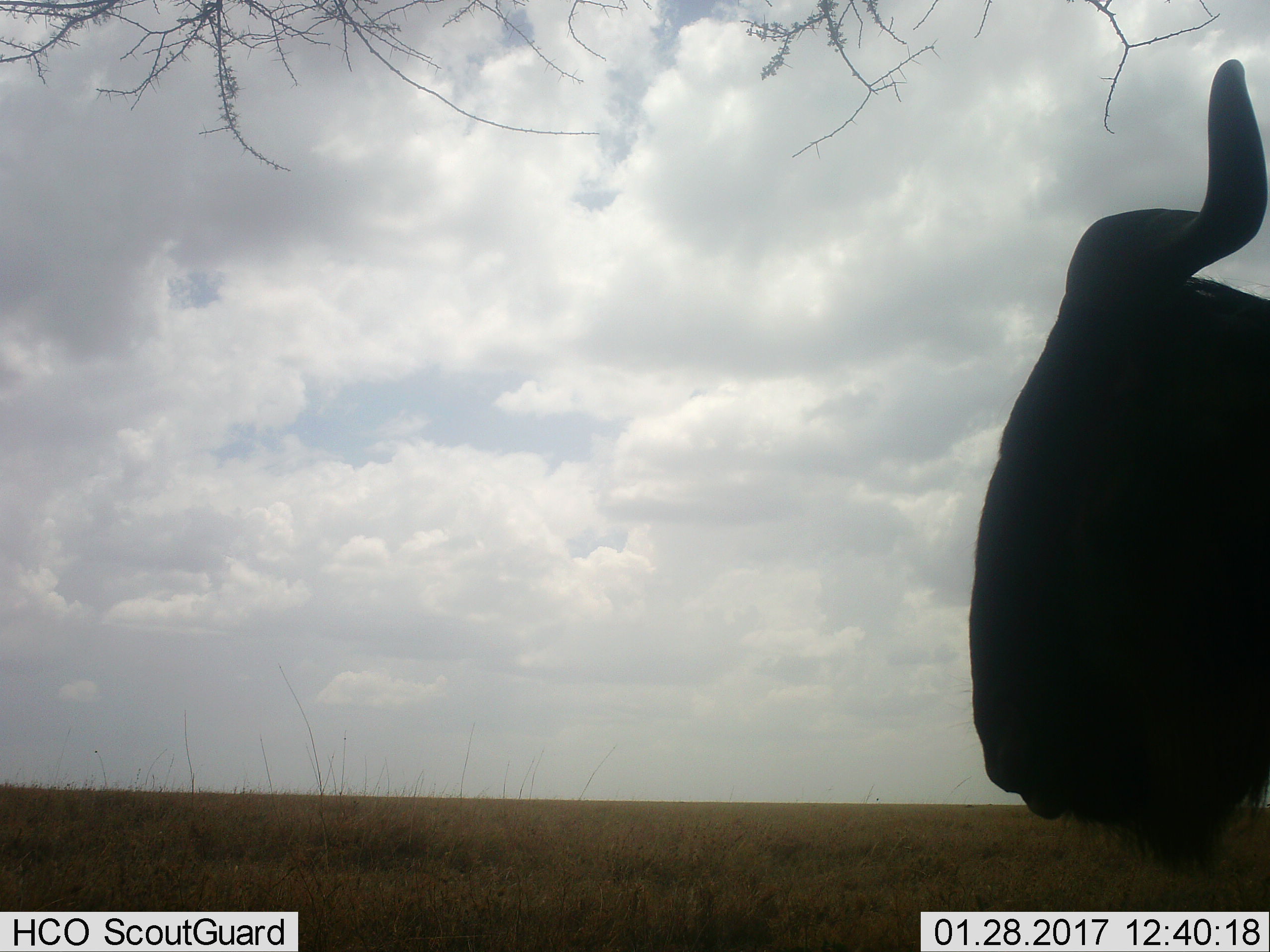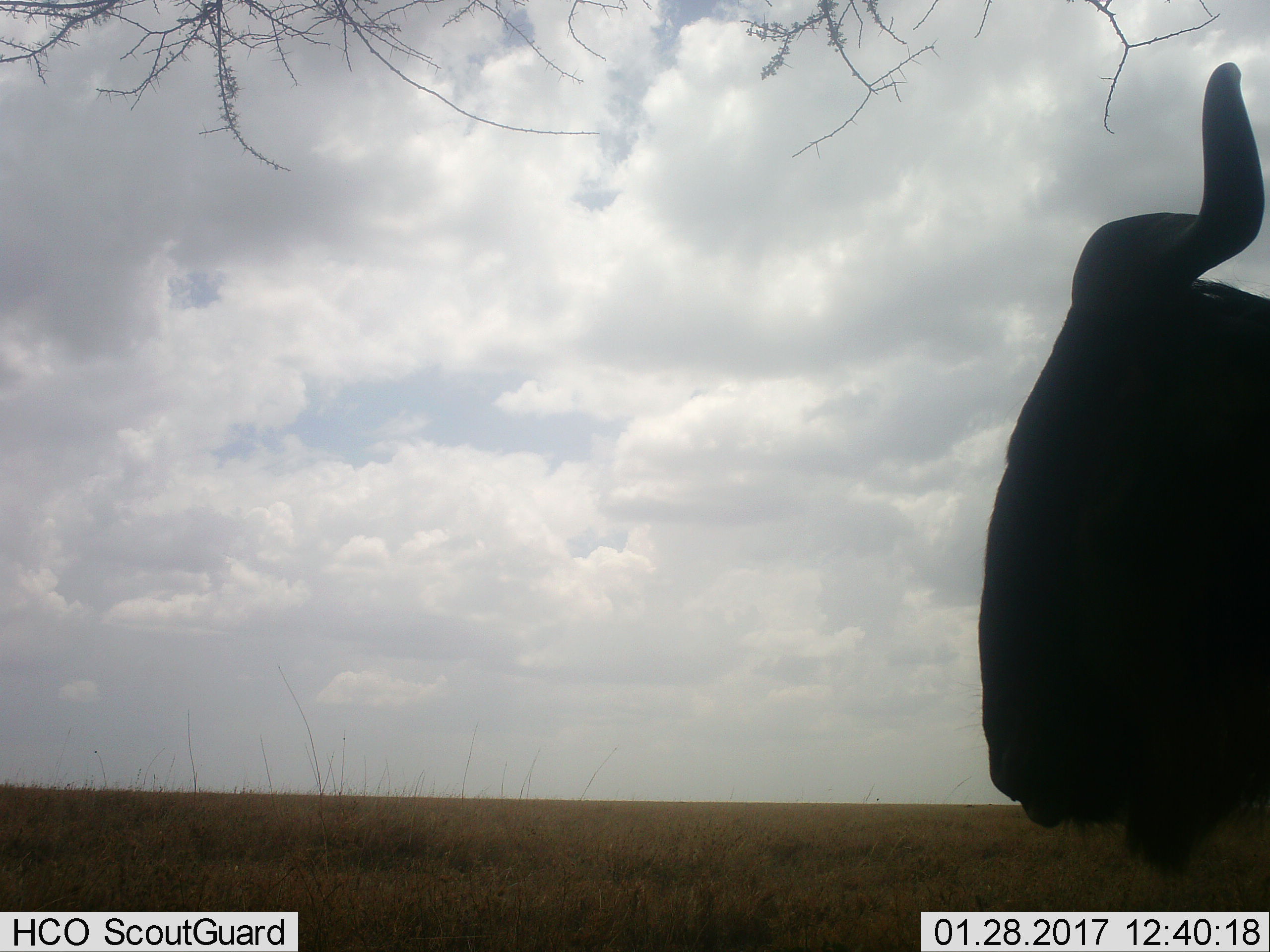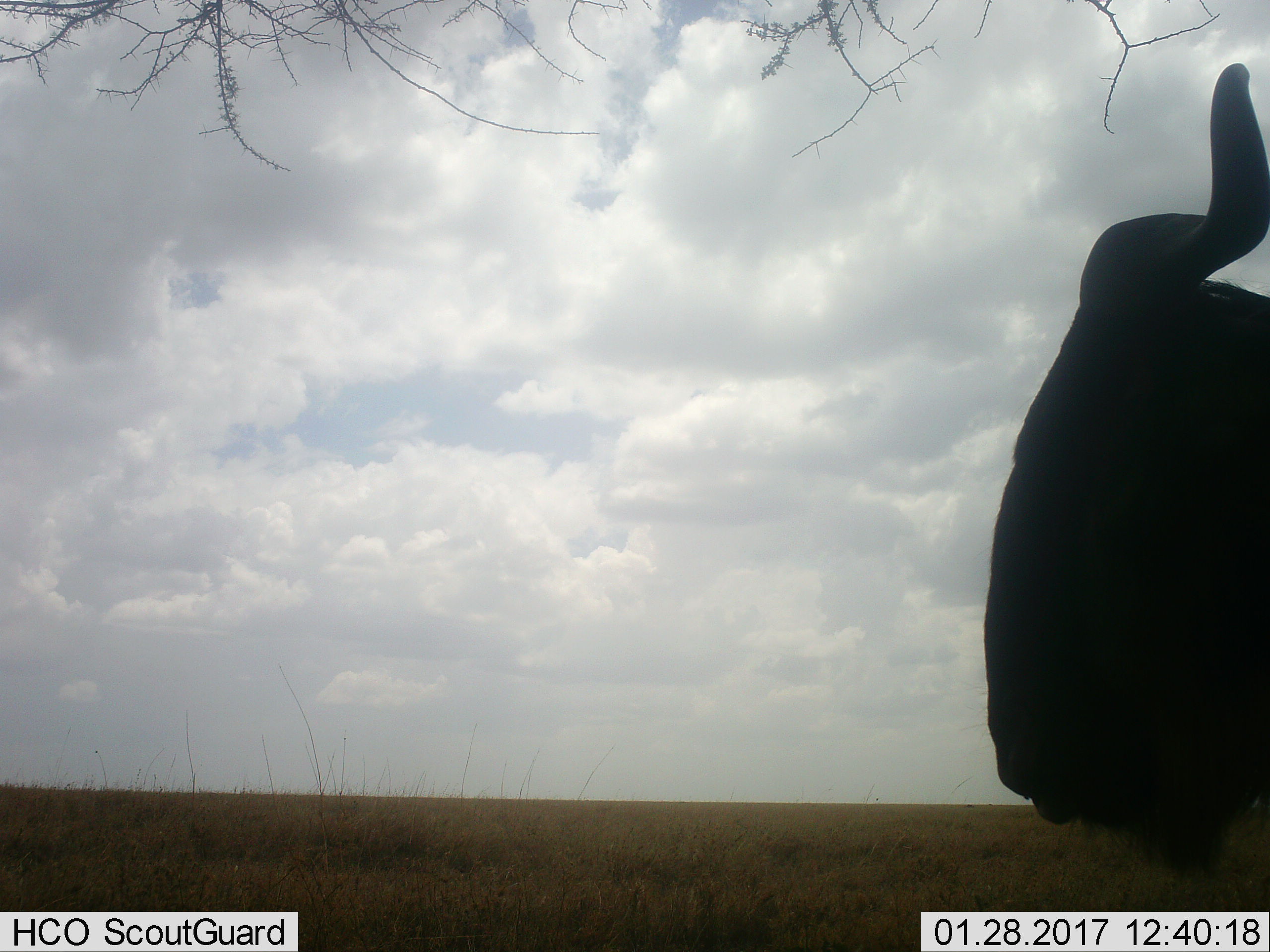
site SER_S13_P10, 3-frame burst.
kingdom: Animalia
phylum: Chordata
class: Mammalia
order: Artiodactyla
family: Bovidae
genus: Connochaetes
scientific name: Connochaetes taurinus taurinus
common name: blue wildebeest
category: wildebeestblue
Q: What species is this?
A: Wildebeestblue (blue wildebeest) (Connochaetes taurinus taurinus).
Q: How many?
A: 1.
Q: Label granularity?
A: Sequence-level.